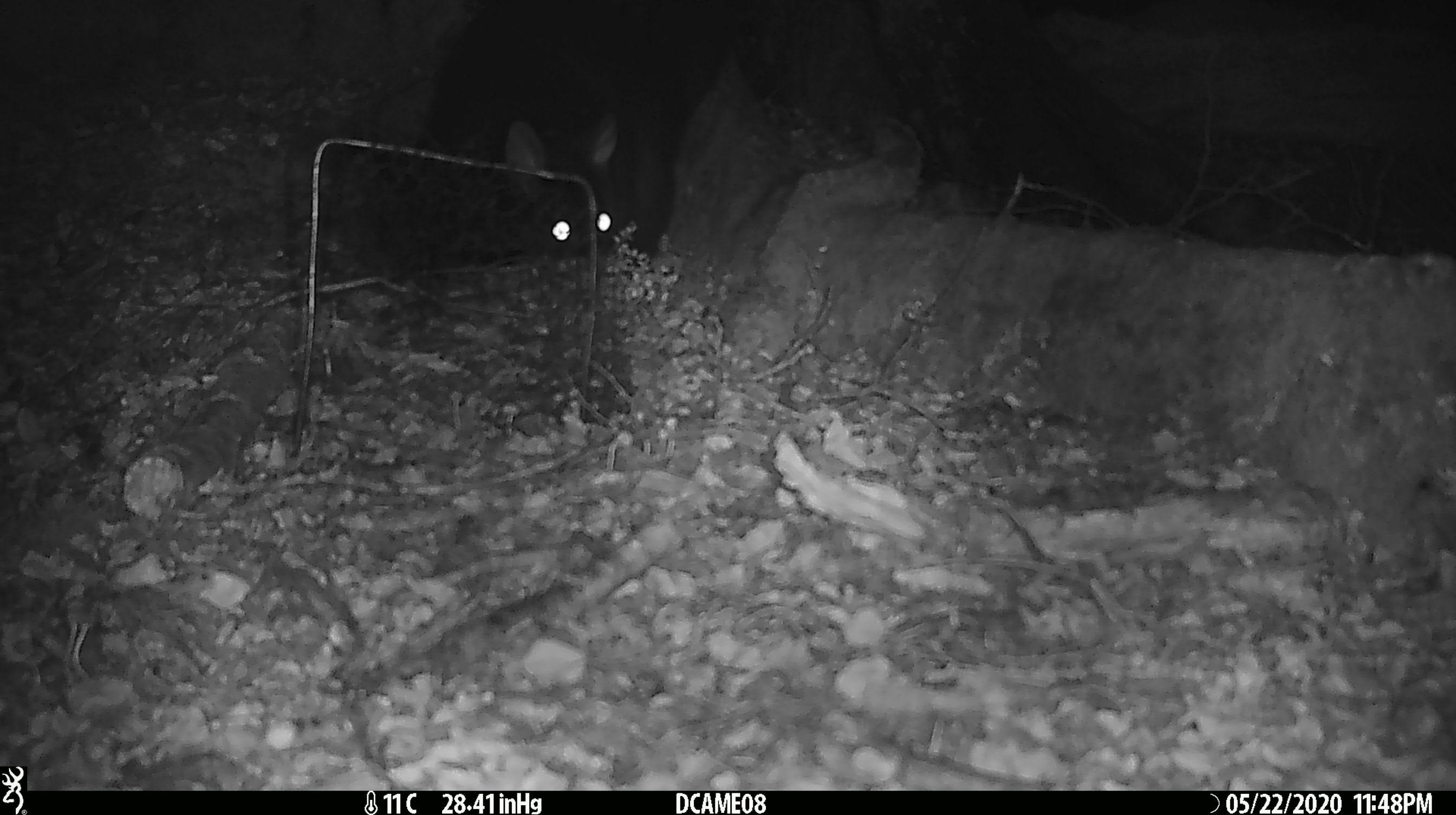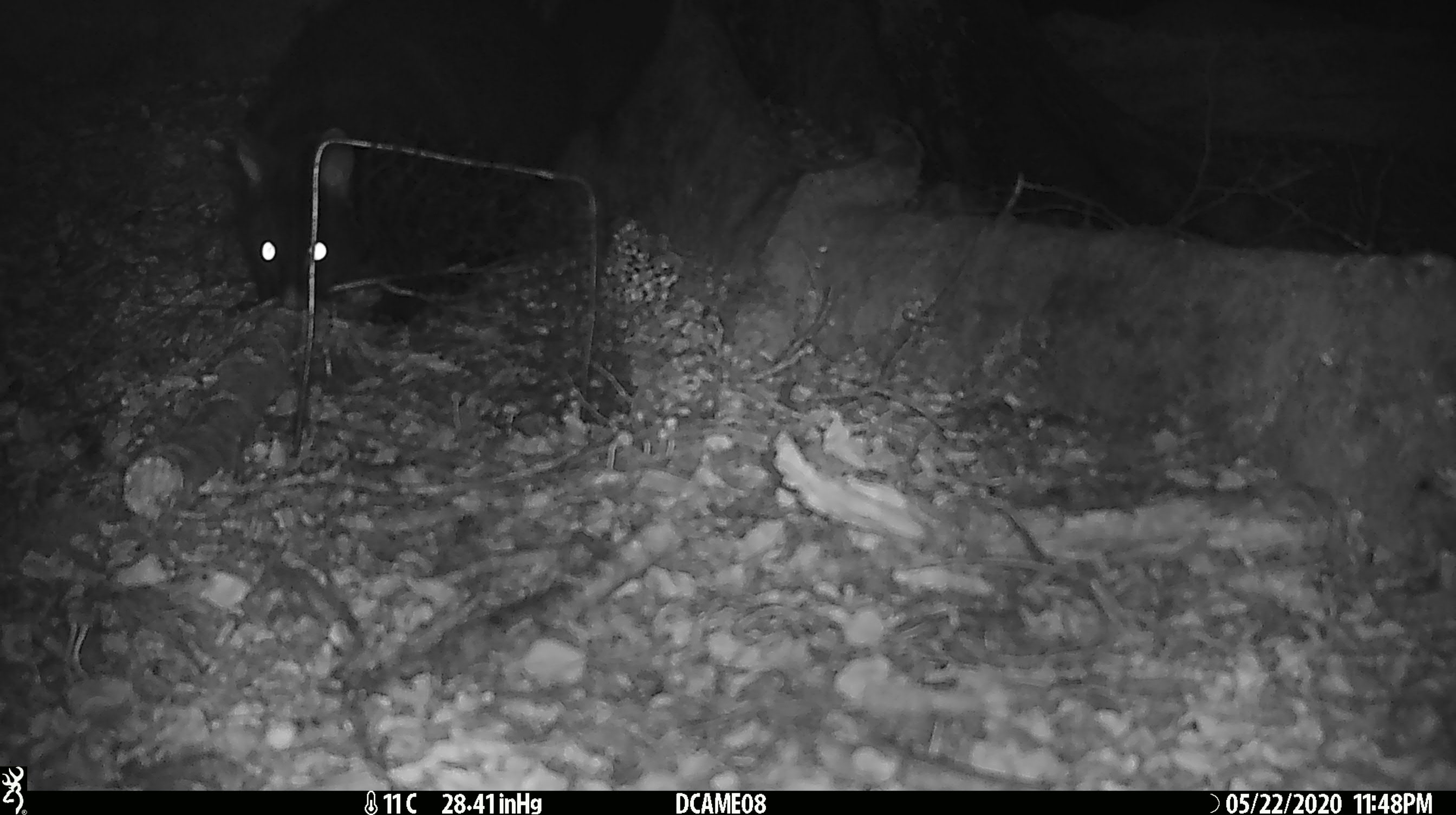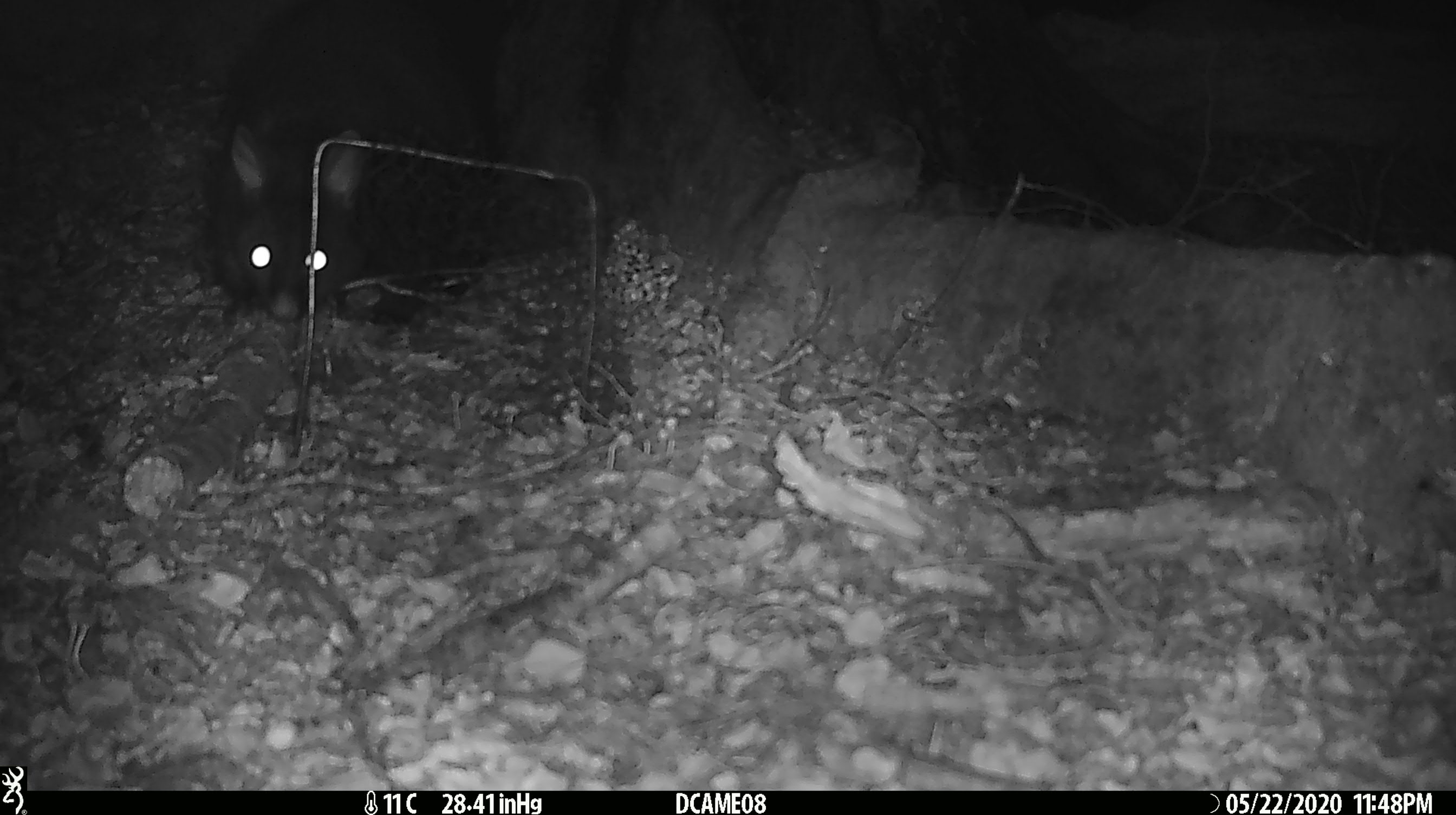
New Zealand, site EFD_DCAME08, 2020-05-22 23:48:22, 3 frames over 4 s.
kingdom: Animalia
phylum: Chordata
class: Mammalia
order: Diprotodontia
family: Phalangeridae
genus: Trichosurus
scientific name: Trichosurus vulpecula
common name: common brushtail possum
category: possum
Possum (common brushtail possum) (Trichosurus vulpecula).